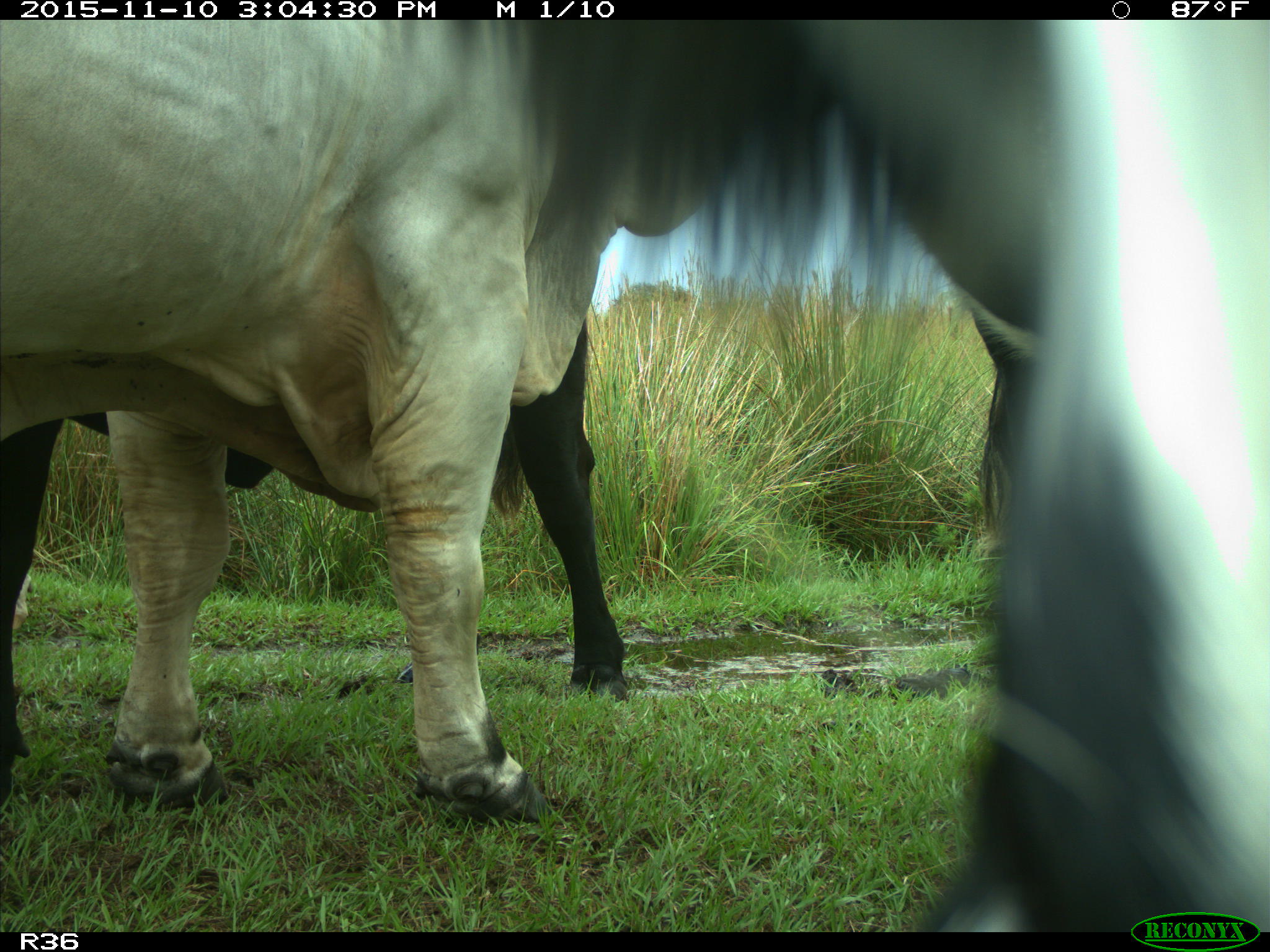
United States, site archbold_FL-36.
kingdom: Animalia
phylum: Chordata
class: Mammalia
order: Artiodactyla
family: Bovidae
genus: Bos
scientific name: Bos taurus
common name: domestic cow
Bos taurus (domestic cow).